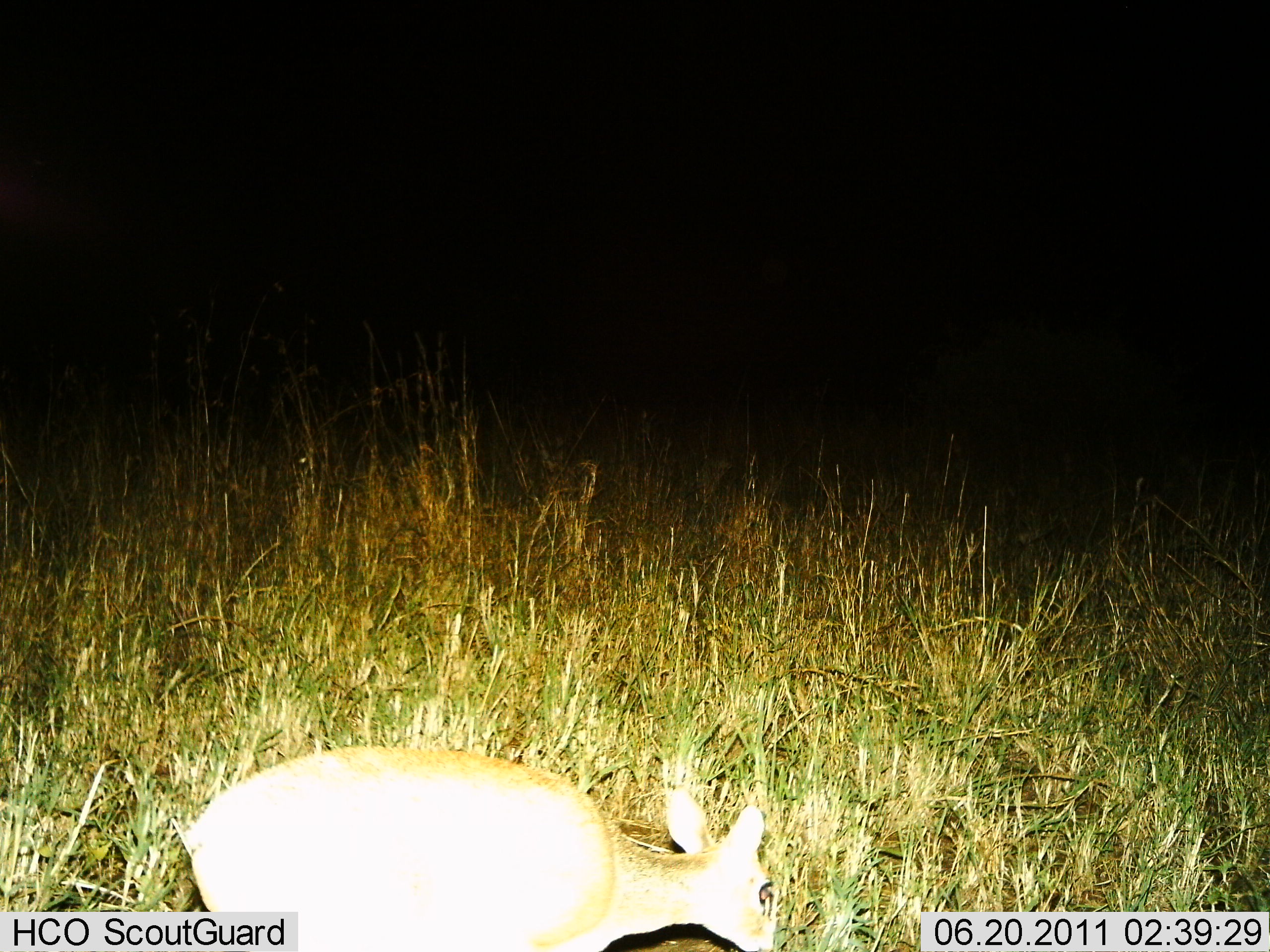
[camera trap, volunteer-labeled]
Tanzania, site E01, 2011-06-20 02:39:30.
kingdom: Animalia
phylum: Chordata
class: Mammalia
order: Artiodactyla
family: Bovidae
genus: Madoqua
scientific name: Madoqua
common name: dikdik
Dikdik (Madoqua), count 1. Behavior (volunteer vote fractions): standing 36%, resting 0%, moving 9%, interacting 0%. Young present (vote fraction): 0%. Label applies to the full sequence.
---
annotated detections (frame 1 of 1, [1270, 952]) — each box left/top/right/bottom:
animal: 163/743/781/950